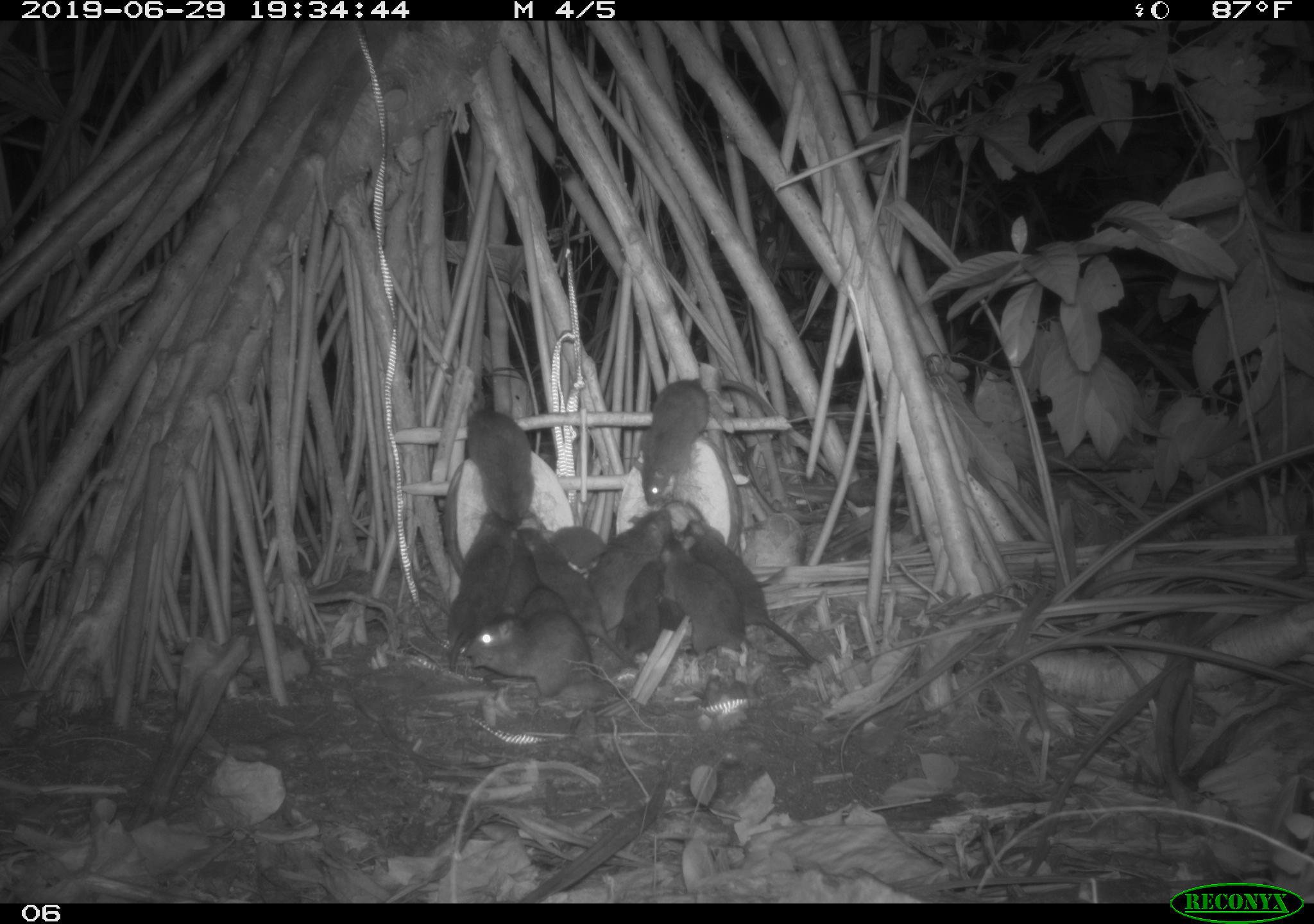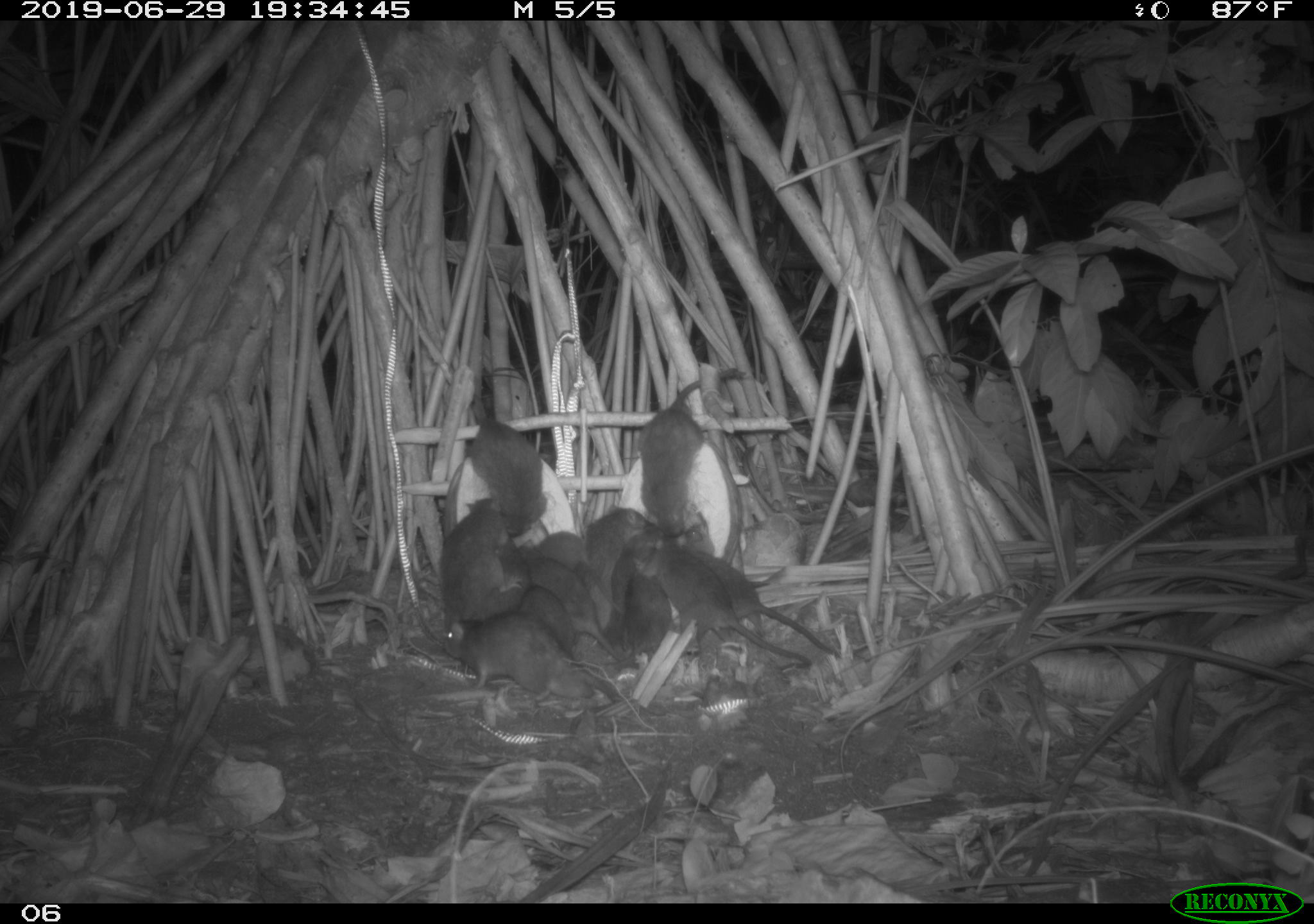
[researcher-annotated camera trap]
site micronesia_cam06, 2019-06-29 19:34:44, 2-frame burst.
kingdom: Animalia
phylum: Chordata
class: Mammalia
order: Rodentia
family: Muridae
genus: Rattus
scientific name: Rattus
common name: rat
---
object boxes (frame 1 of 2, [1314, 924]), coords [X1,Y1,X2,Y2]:
rat: [676,518,826,667]; [651,536,812,674]; [629,378,776,515]; [510,526,641,672]; [460,604,626,701]; [443,505,516,677]; [588,507,671,631]; [461,402,538,535]; [615,559,665,656]; [540,523,606,576]; [502,534,533,616]; [522,581,567,623]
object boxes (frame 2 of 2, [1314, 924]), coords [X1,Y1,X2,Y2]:
rat: [645,527,814,670]; [680,521,842,660]; [638,368,743,550]; [444,612,620,712]; [427,491,526,622]; [474,409,561,546]; [534,556,626,669]; [579,506,648,617]; [595,585,674,669]; [517,581,588,662]; [590,527,670,597]; [520,531,618,571]